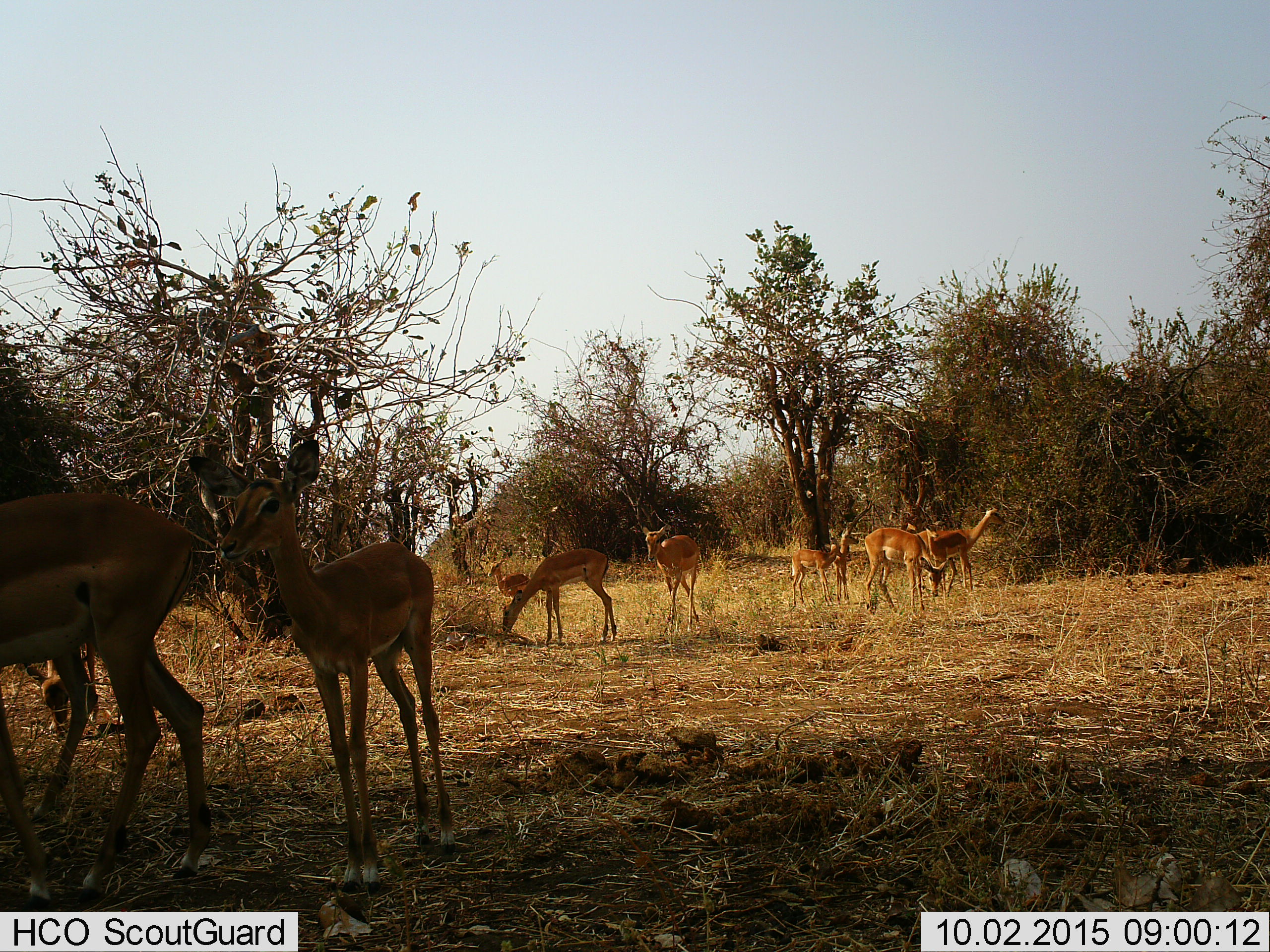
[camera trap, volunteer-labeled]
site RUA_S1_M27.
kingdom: Animalia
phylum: Chordata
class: Mammalia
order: Artiodactyla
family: Bovidae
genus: Aepyceros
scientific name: Aepyceros melampus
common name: impala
Impala (Aepyceros melampus), count 11-50. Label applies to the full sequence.